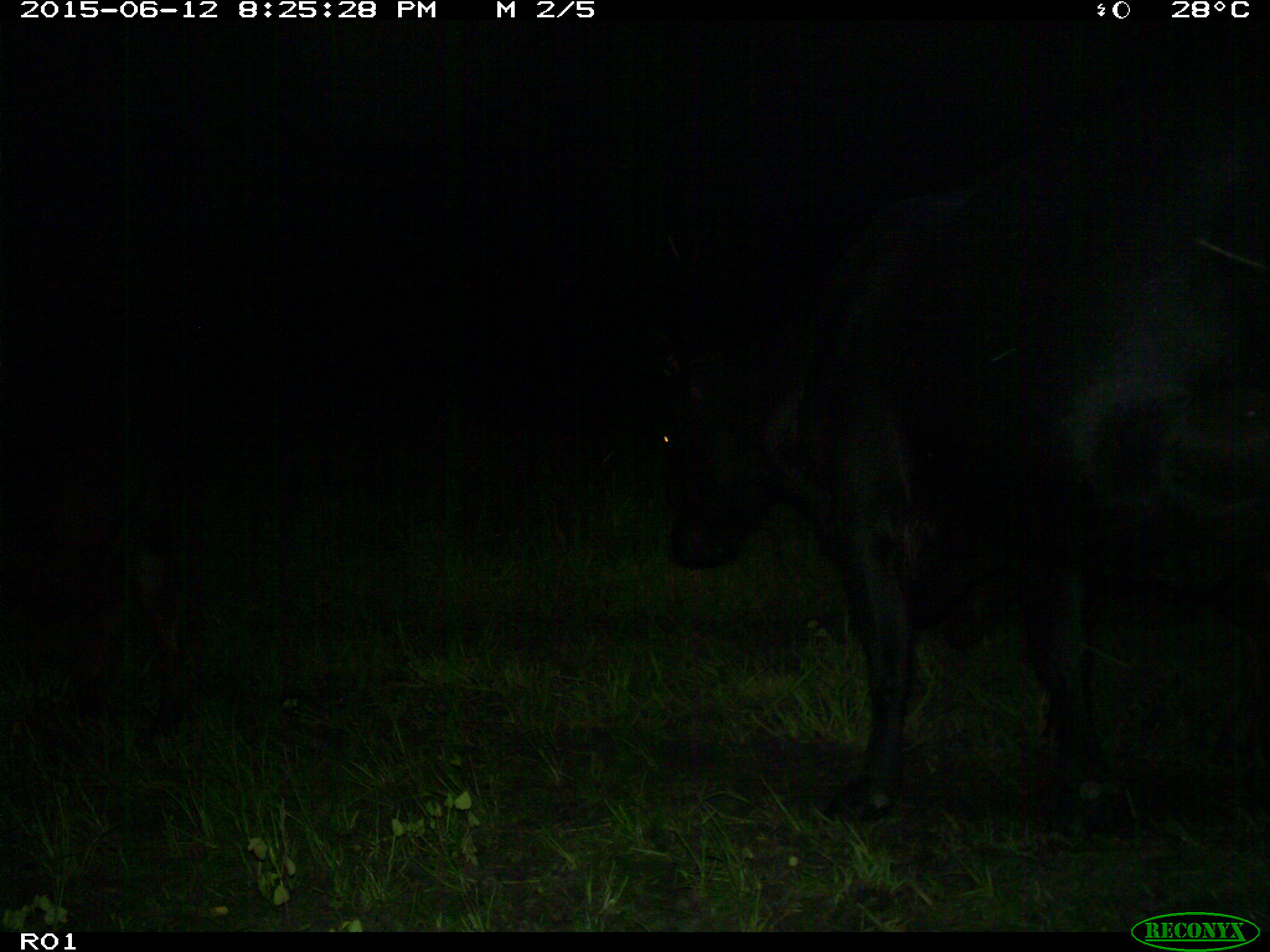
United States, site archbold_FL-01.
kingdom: Animalia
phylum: Chordata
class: Mammalia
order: Artiodactyla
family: Bovidae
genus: Bos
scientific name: Bos taurus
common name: domestic cow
Bos taurus (domestic cow).